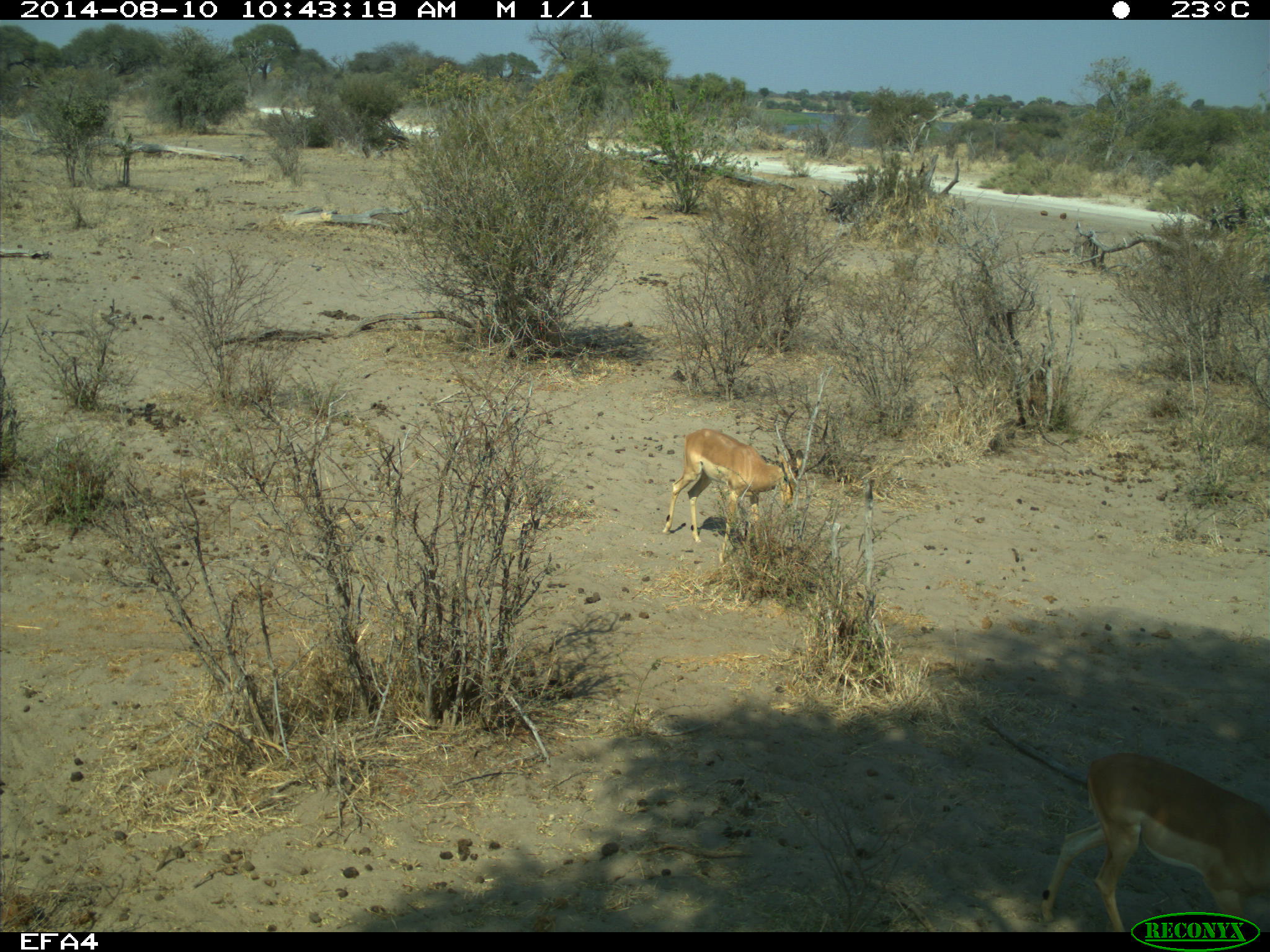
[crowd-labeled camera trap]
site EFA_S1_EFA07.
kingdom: Animalia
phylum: Chordata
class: Mammalia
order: Artiodactyla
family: Bovidae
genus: Aepyceros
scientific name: Aepyceros melampus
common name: impala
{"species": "impala (Aepyceros melampus)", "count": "2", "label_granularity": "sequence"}